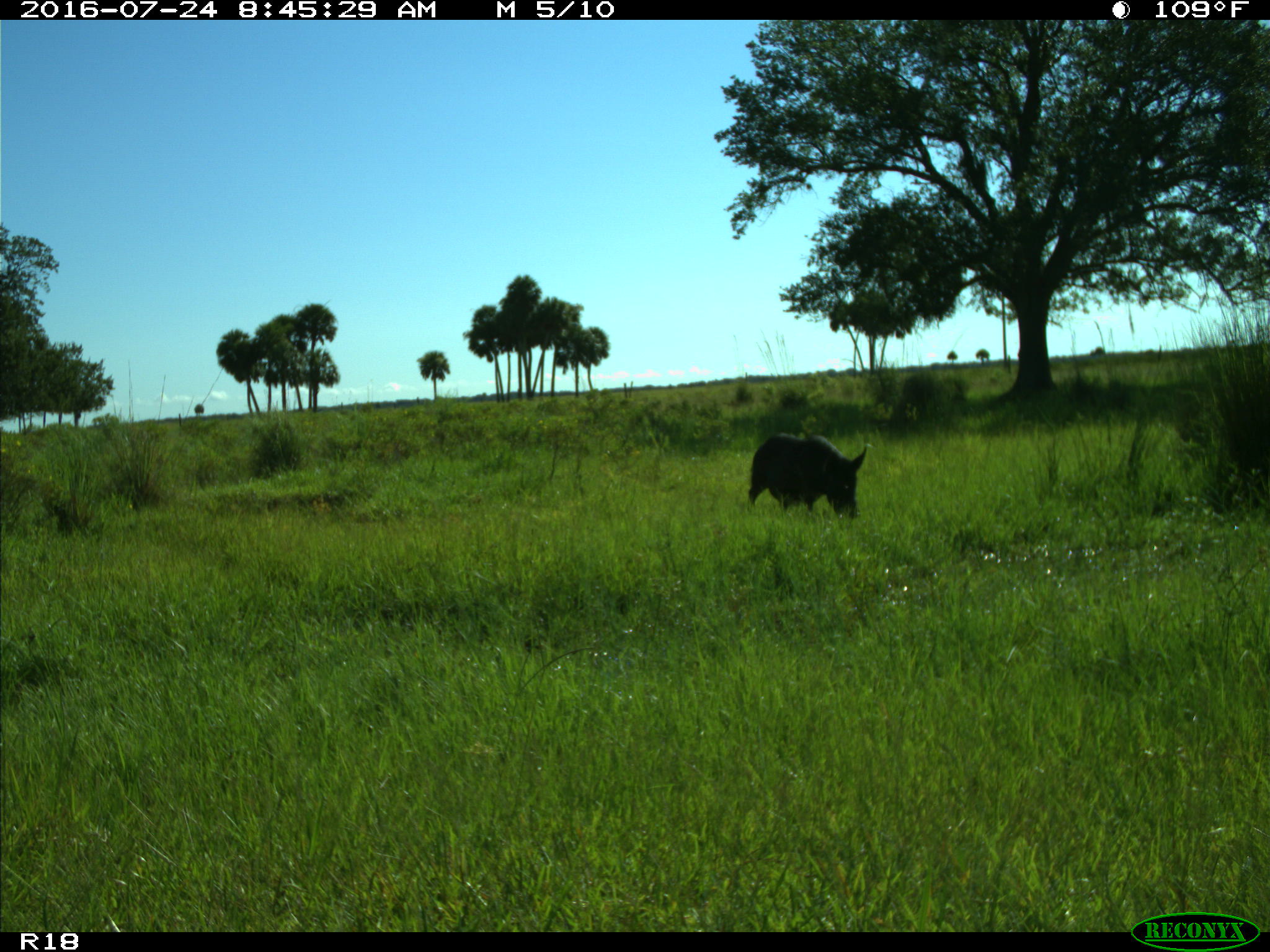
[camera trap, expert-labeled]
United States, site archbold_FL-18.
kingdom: Animalia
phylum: Chordata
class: Mammalia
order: Artiodactyla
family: Suidae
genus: Sus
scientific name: Sus scrofa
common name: wild boar